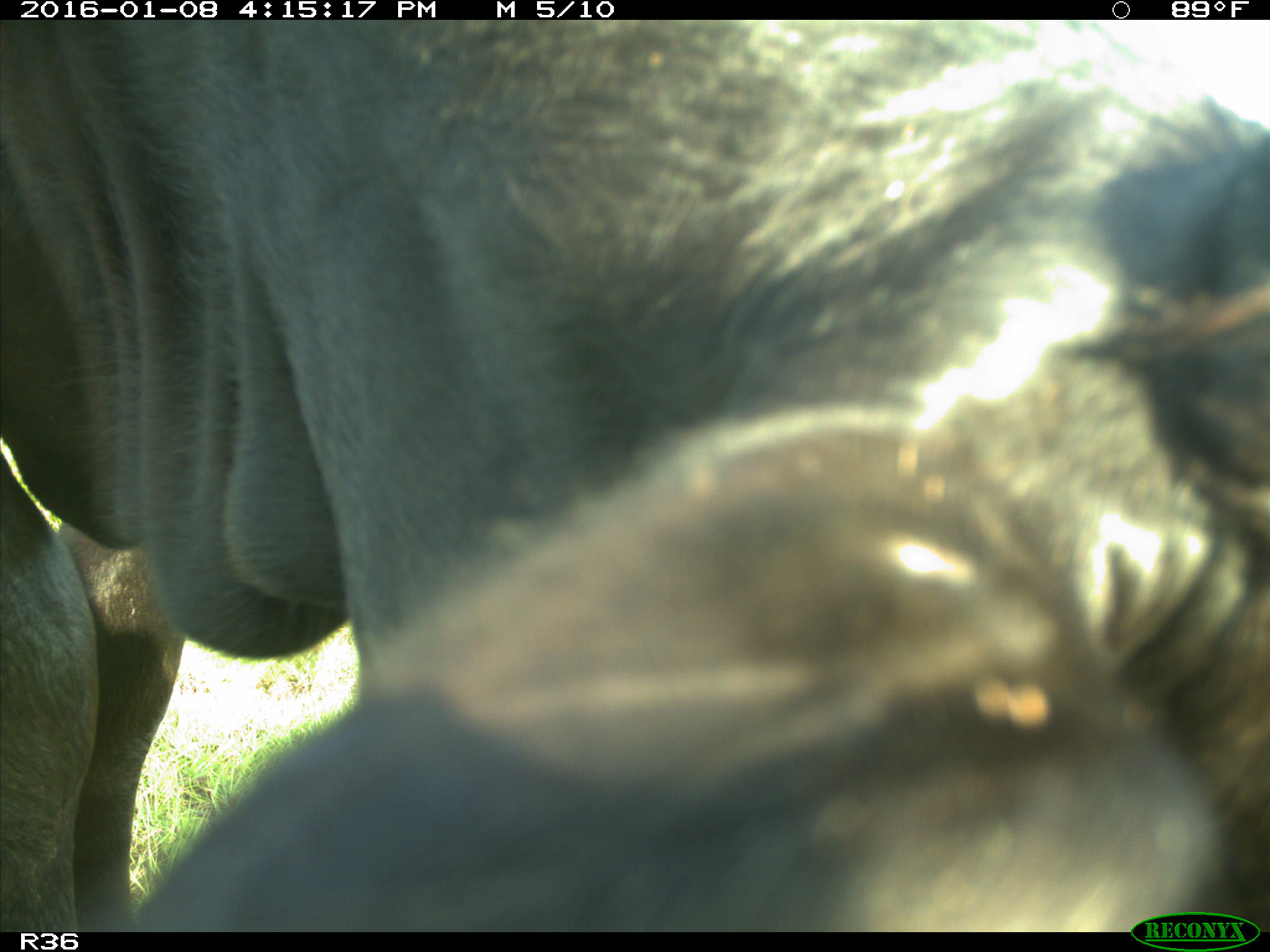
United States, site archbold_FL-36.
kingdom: Animalia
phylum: Chordata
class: Mammalia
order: Artiodactyla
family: Bovidae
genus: Bos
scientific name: Bos taurus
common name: domestic cow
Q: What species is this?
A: Bos taurus (domestic cow).